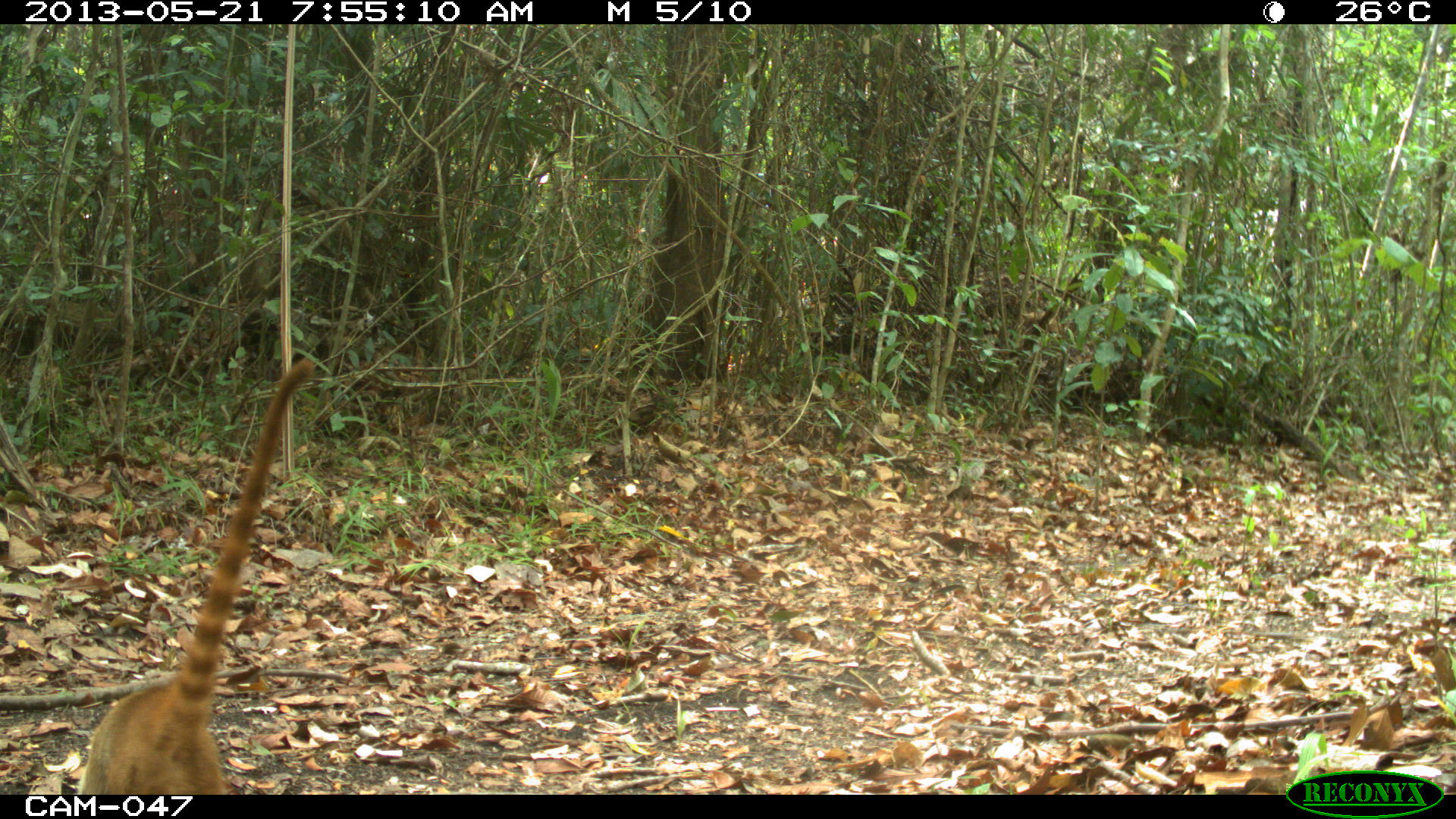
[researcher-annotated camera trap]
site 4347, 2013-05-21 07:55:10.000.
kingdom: Animalia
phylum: Chordata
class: Mammalia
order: Carnivora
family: Procyonidae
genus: Nasua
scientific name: Nasua narica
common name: white-nosed coati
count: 1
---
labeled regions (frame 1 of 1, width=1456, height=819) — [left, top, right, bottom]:
nasua narica: [73, 357, 314, 794]